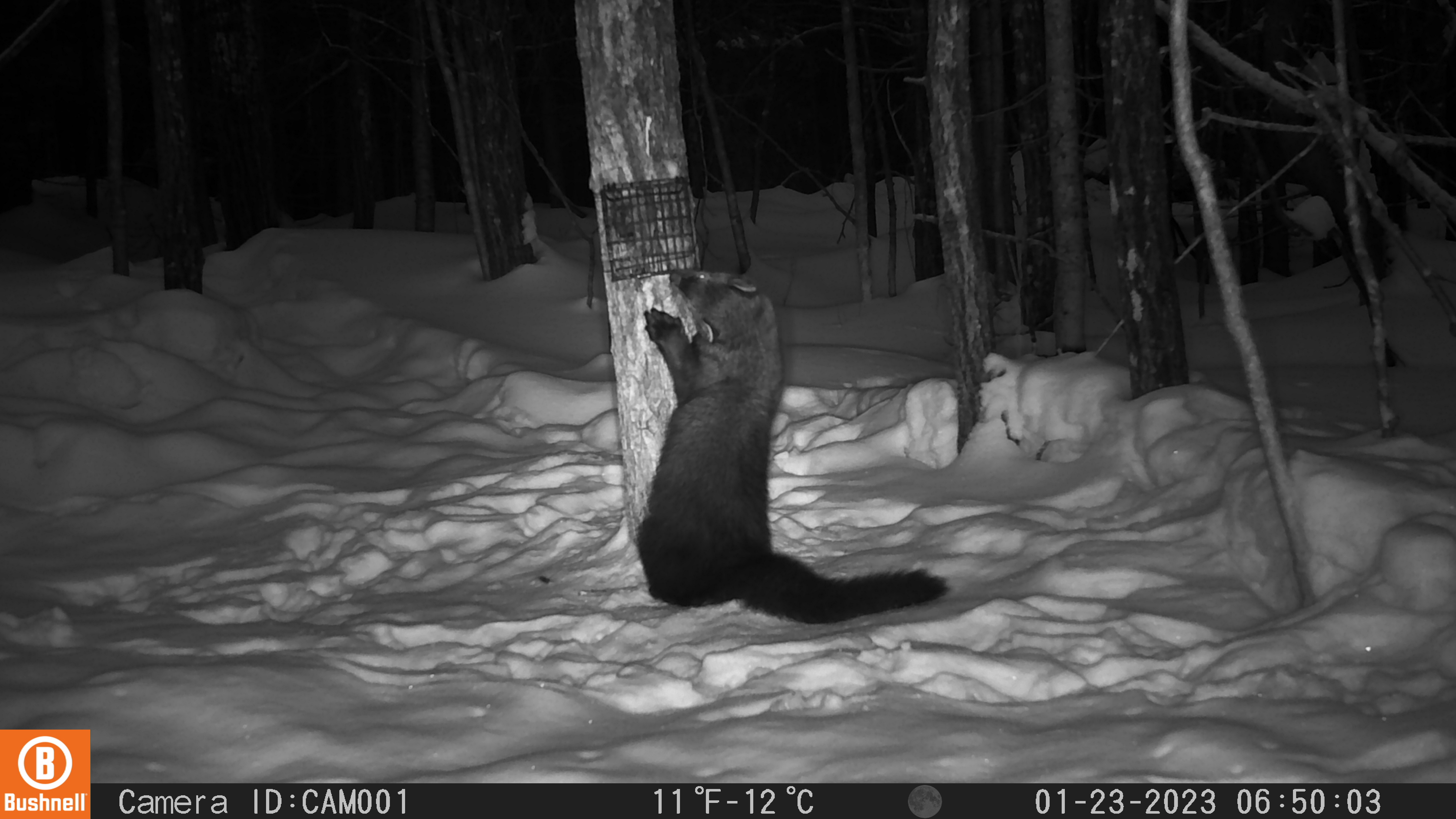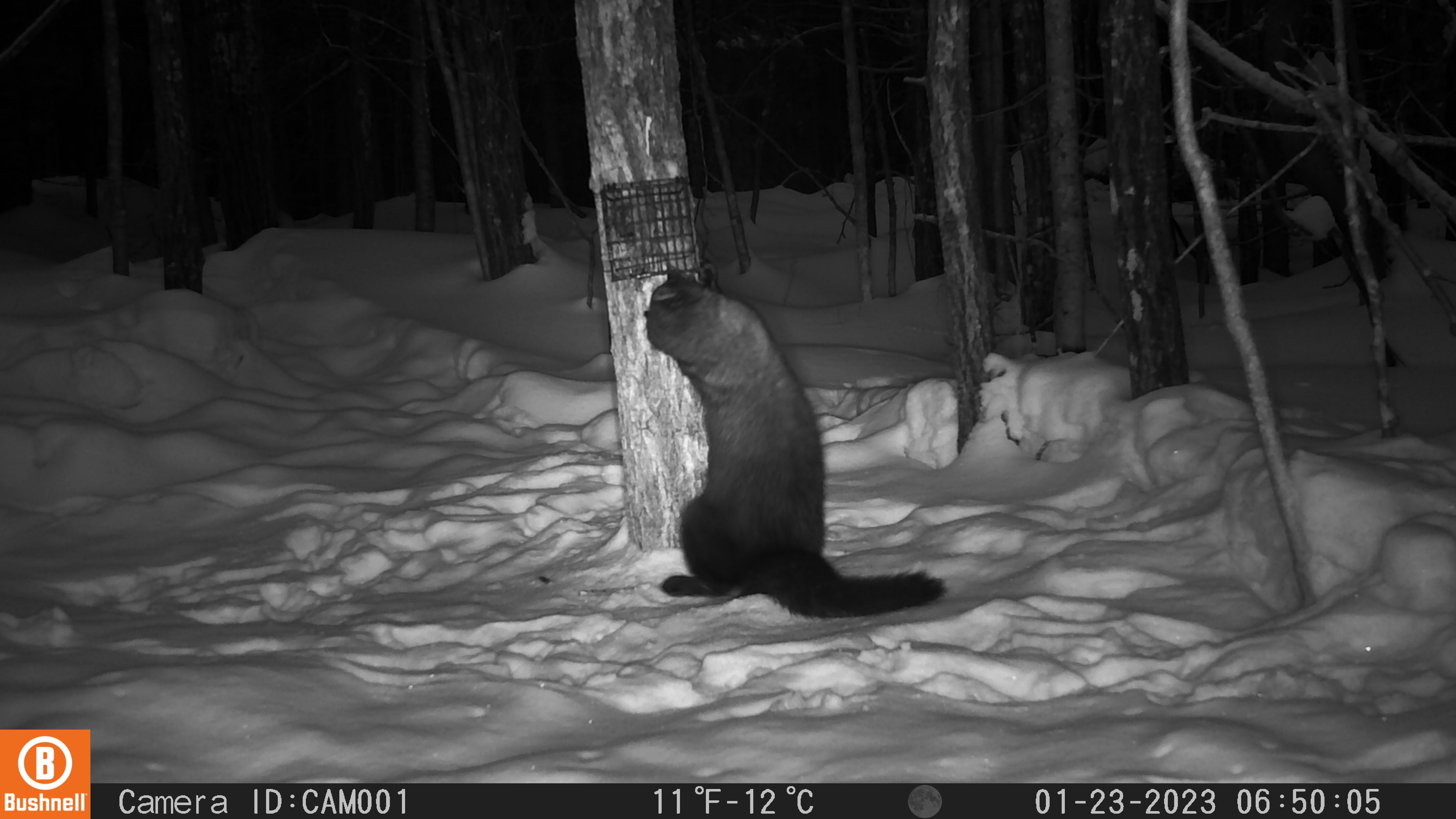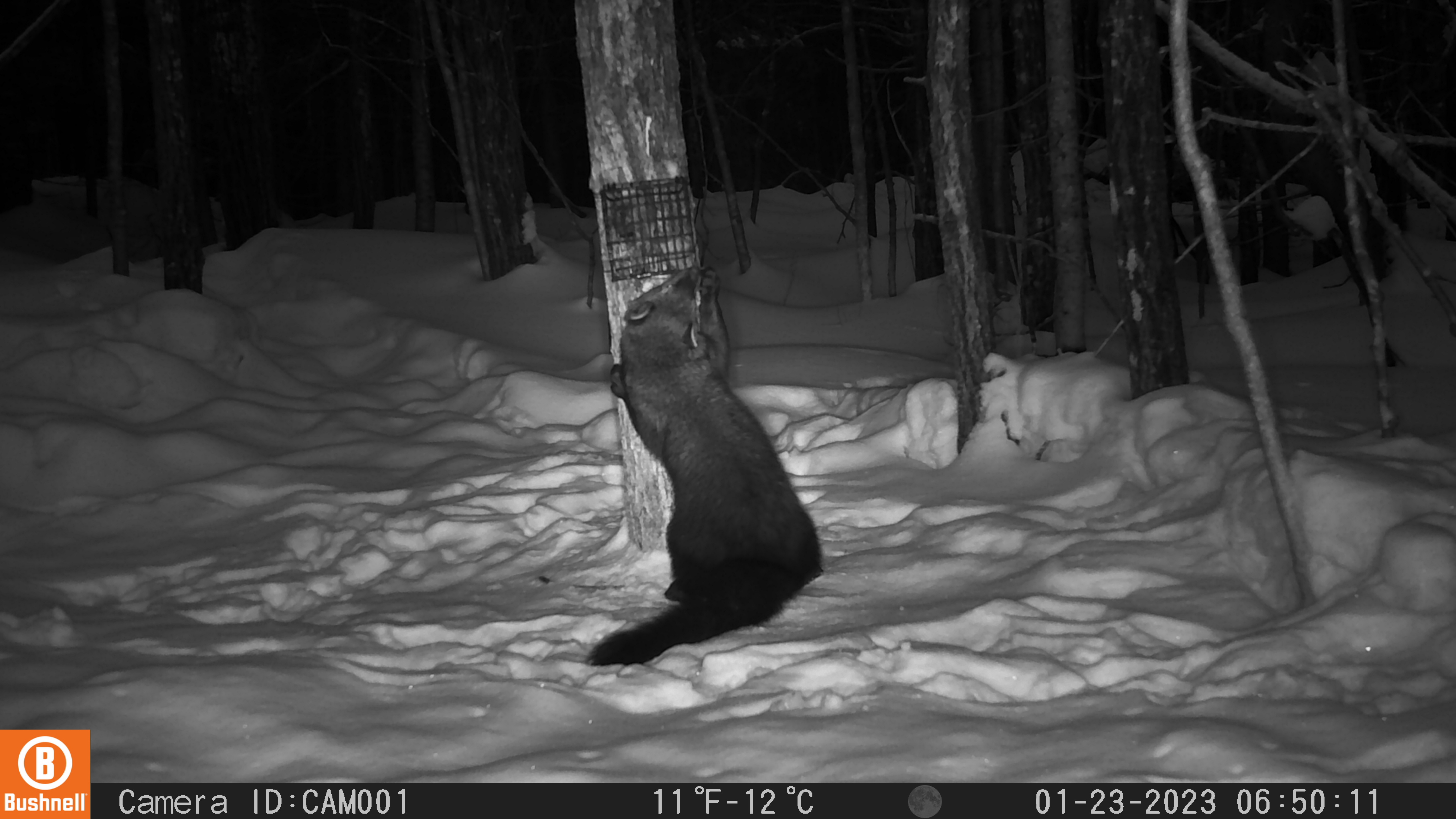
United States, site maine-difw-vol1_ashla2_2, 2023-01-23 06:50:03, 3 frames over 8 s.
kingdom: Animalia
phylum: Chordata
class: Mammalia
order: Carnivora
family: Mustelidae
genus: Pekania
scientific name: Pekania pennanti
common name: fisher